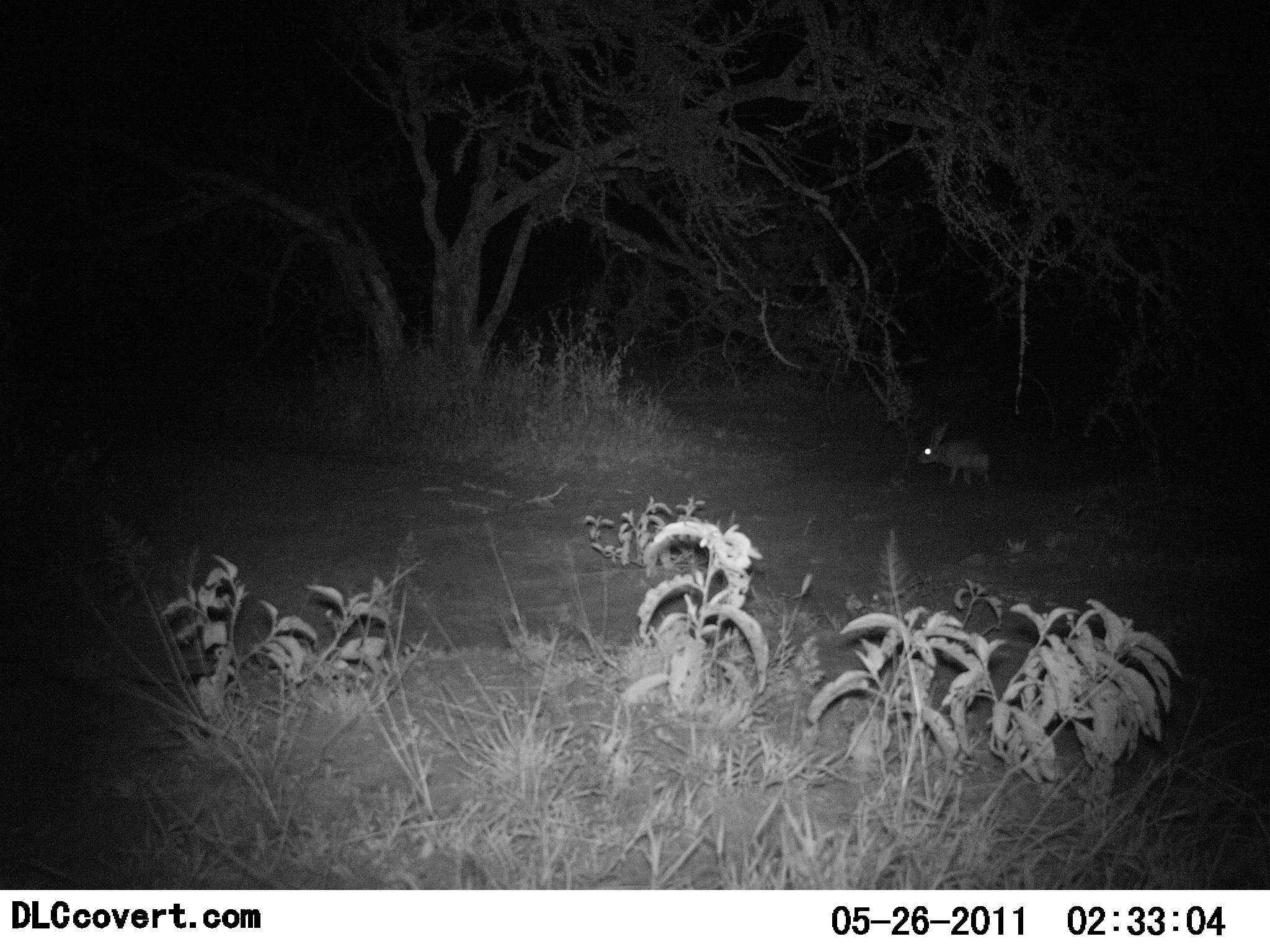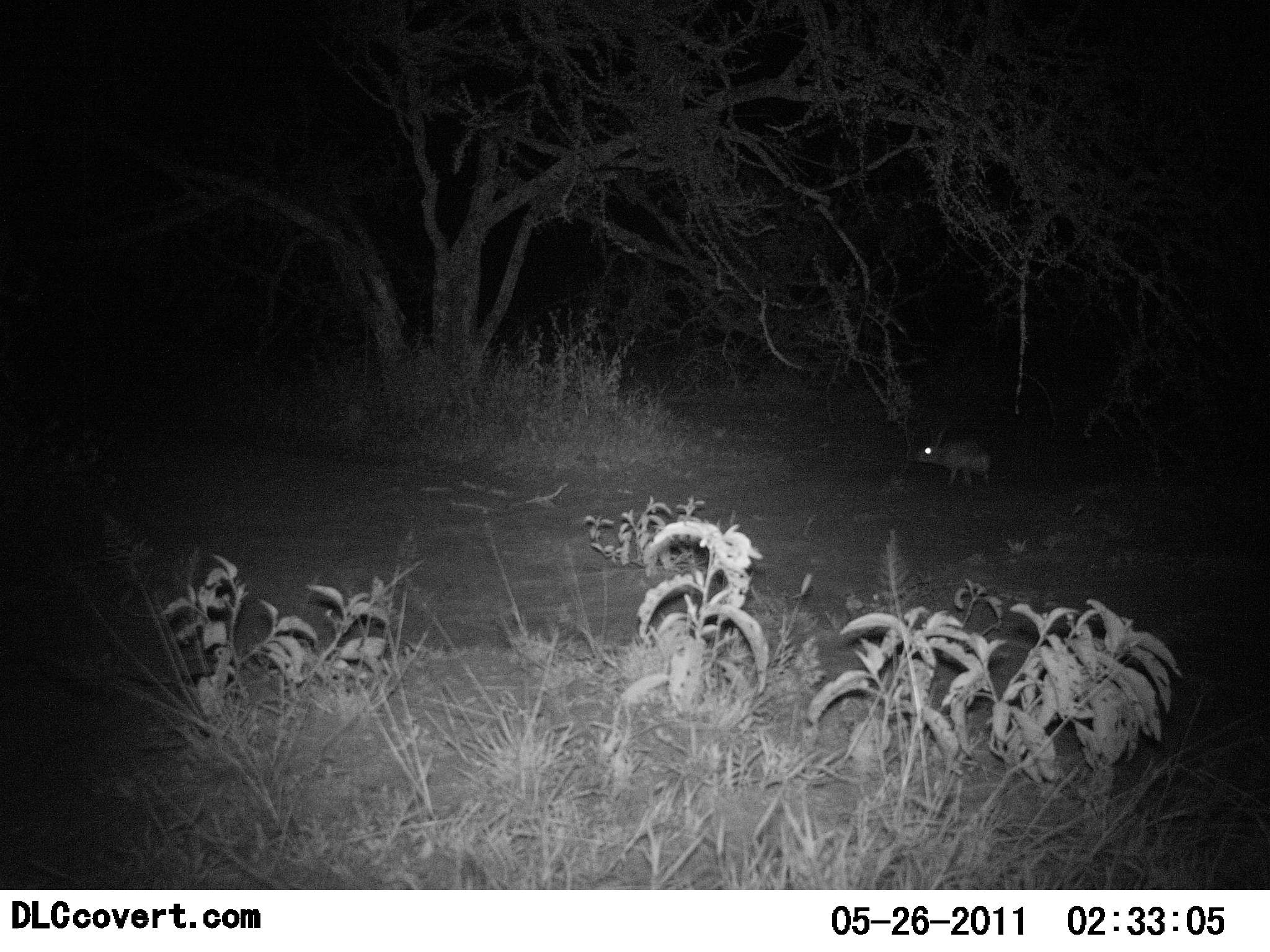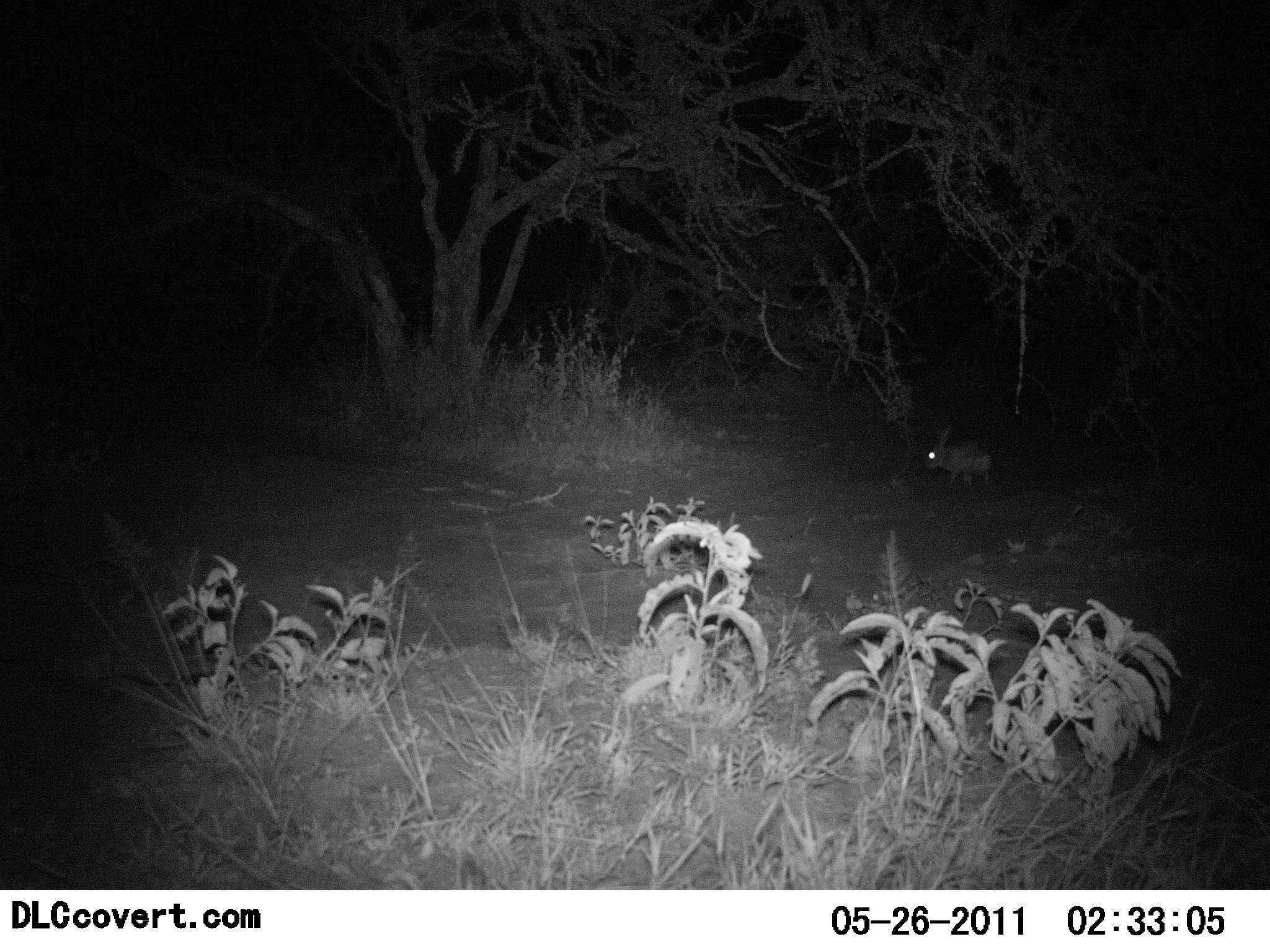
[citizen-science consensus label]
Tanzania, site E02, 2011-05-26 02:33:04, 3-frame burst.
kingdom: Animalia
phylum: Chordata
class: Mammalia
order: Lagomorpha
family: Leporidae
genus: Lepus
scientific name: Lepus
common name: hare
Hare (Lepus), count 1. Behavior (volunteer vote fractions): standing 69%, resting 0%, moving 23%, interacting 0%. Young present (vote fraction): 0%. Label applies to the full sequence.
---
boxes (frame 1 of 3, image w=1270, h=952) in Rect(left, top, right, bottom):
animal: Rect(916, 421, 994, 486)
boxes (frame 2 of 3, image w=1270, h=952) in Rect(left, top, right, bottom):
animal: Rect(911, 424, 995, 491)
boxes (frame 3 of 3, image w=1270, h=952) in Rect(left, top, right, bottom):
animal: Rect(921, 421, 993, 491)